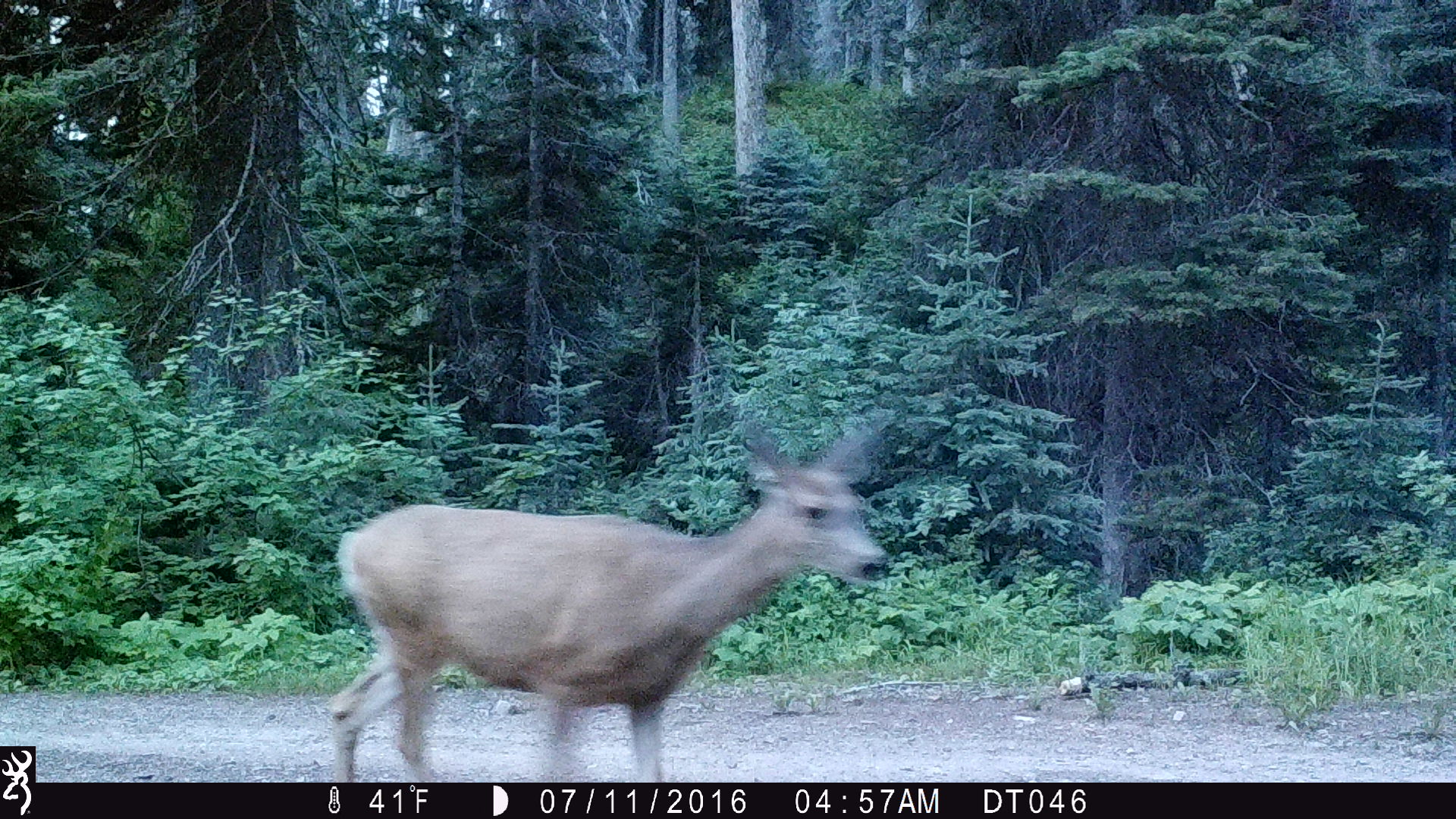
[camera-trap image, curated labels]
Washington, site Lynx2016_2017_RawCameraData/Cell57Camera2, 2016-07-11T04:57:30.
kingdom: Animalia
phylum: Chordata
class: Mammalia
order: Artiodactyla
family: Cervidae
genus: Odocoileus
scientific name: Odocoileus hemionus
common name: mule deer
Odocoileus hemionus (mule deer). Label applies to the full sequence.